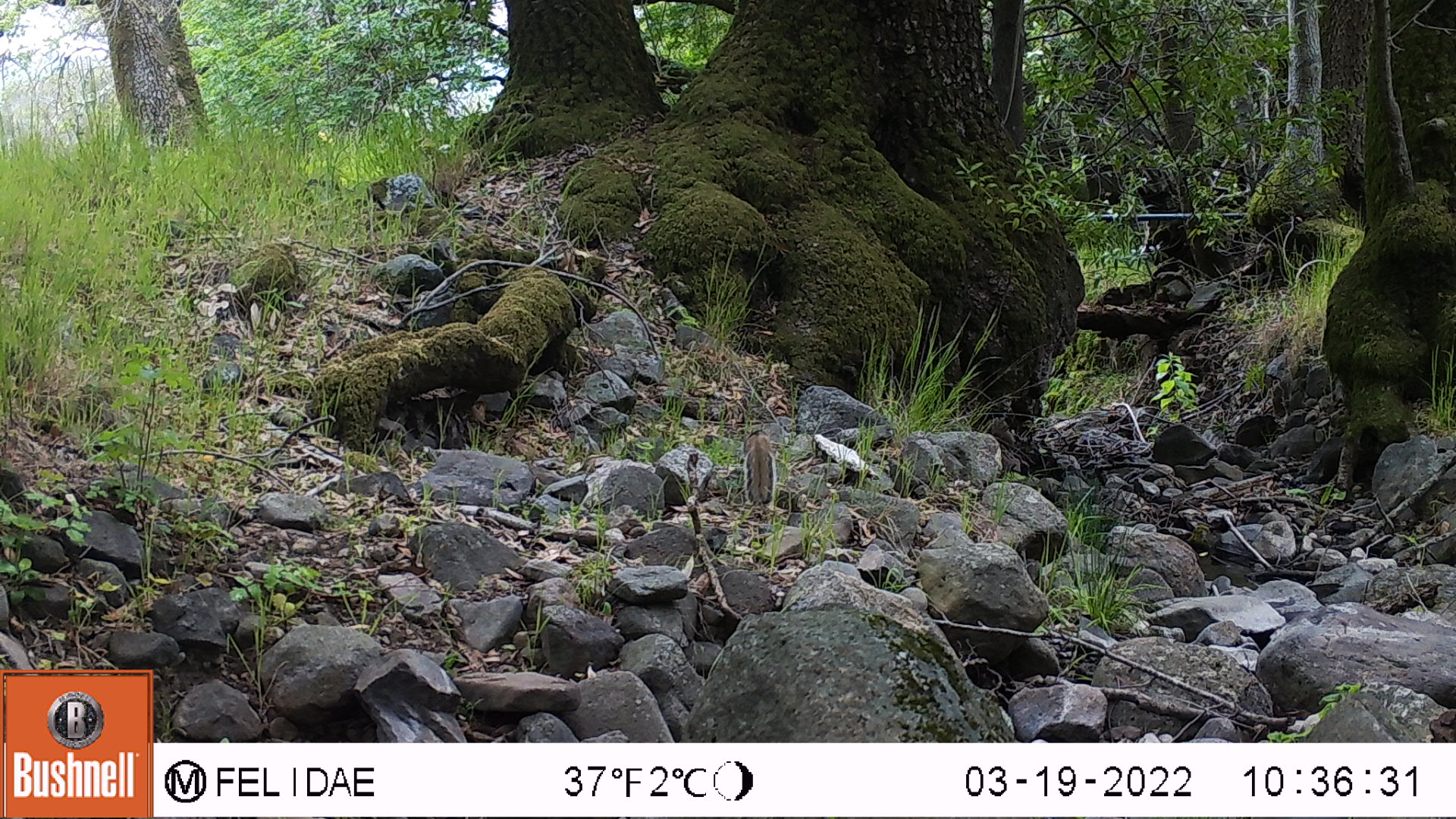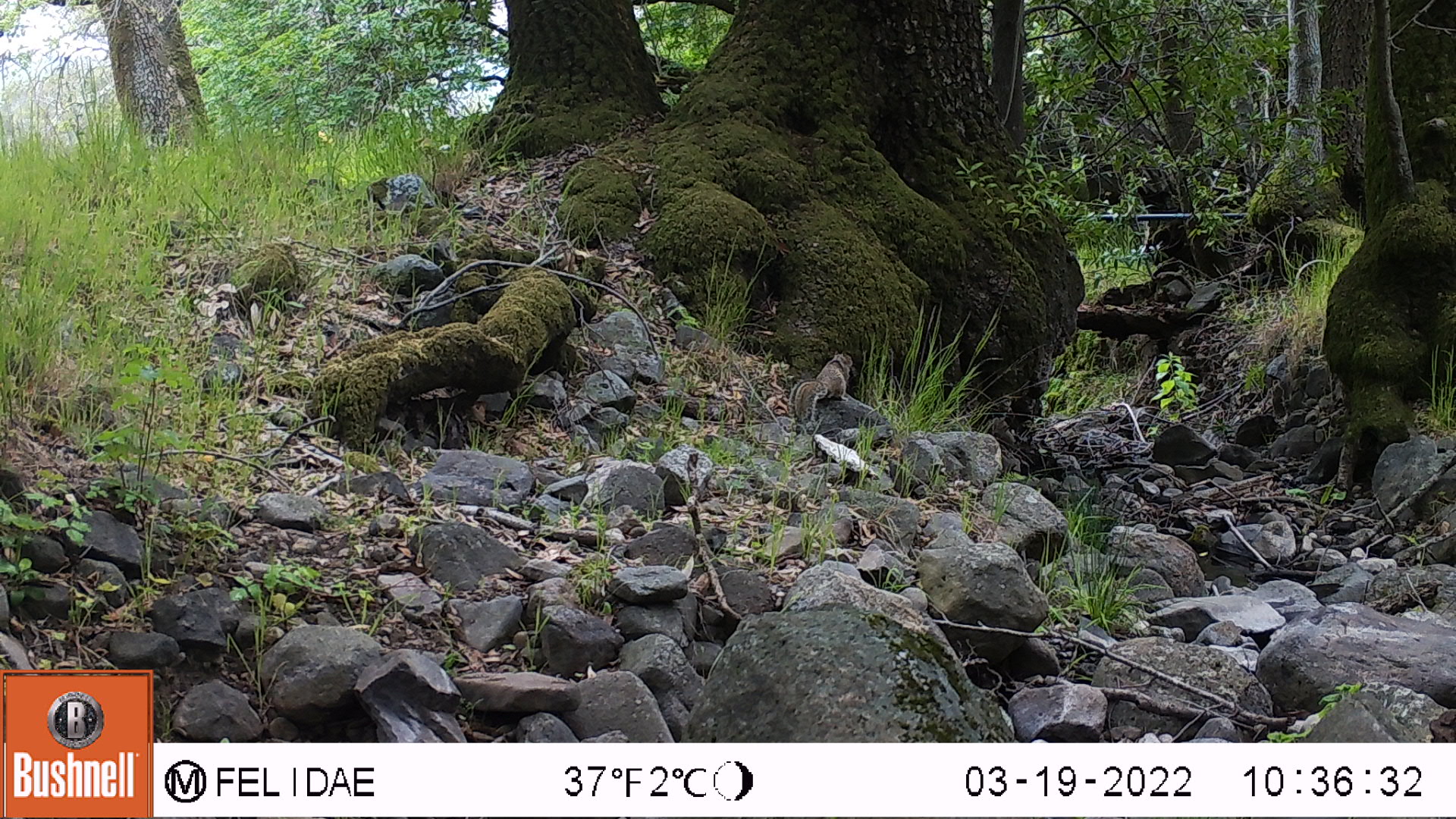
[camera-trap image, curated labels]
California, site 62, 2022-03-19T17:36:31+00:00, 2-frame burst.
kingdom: Animalia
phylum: Chordata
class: Mammalia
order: Rodentia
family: Sciuridae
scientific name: Sciuridae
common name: squirrel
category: unknown squirrel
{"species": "unknown squirrel (squirrel) (Sciuridae)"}